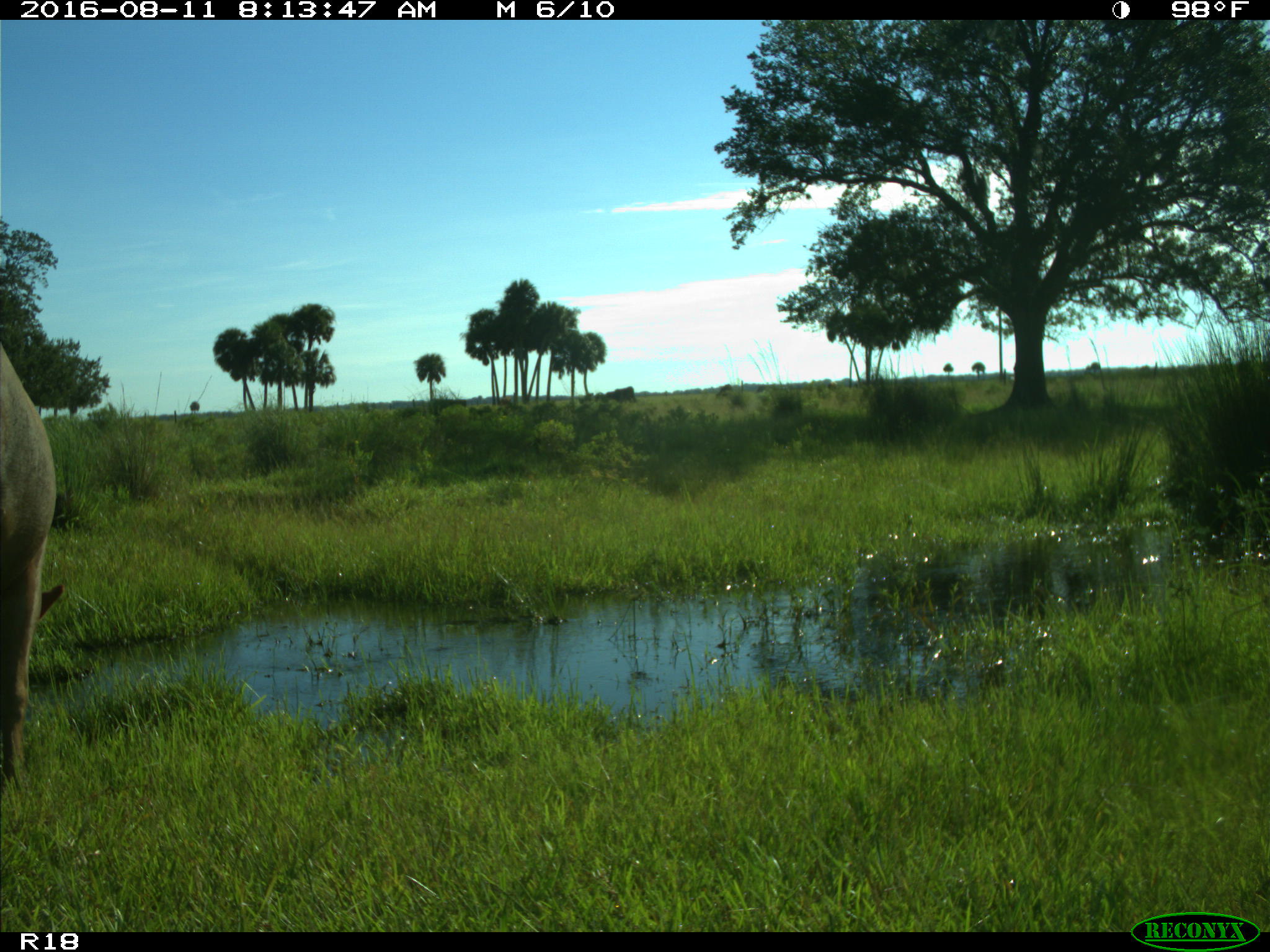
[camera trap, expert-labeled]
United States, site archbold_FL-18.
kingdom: Animalia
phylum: Chordata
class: Mammalia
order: Artiodactyla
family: Bovidae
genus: Bos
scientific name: Bos taurus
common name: domestic cow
Bos taurus (domestic cow).